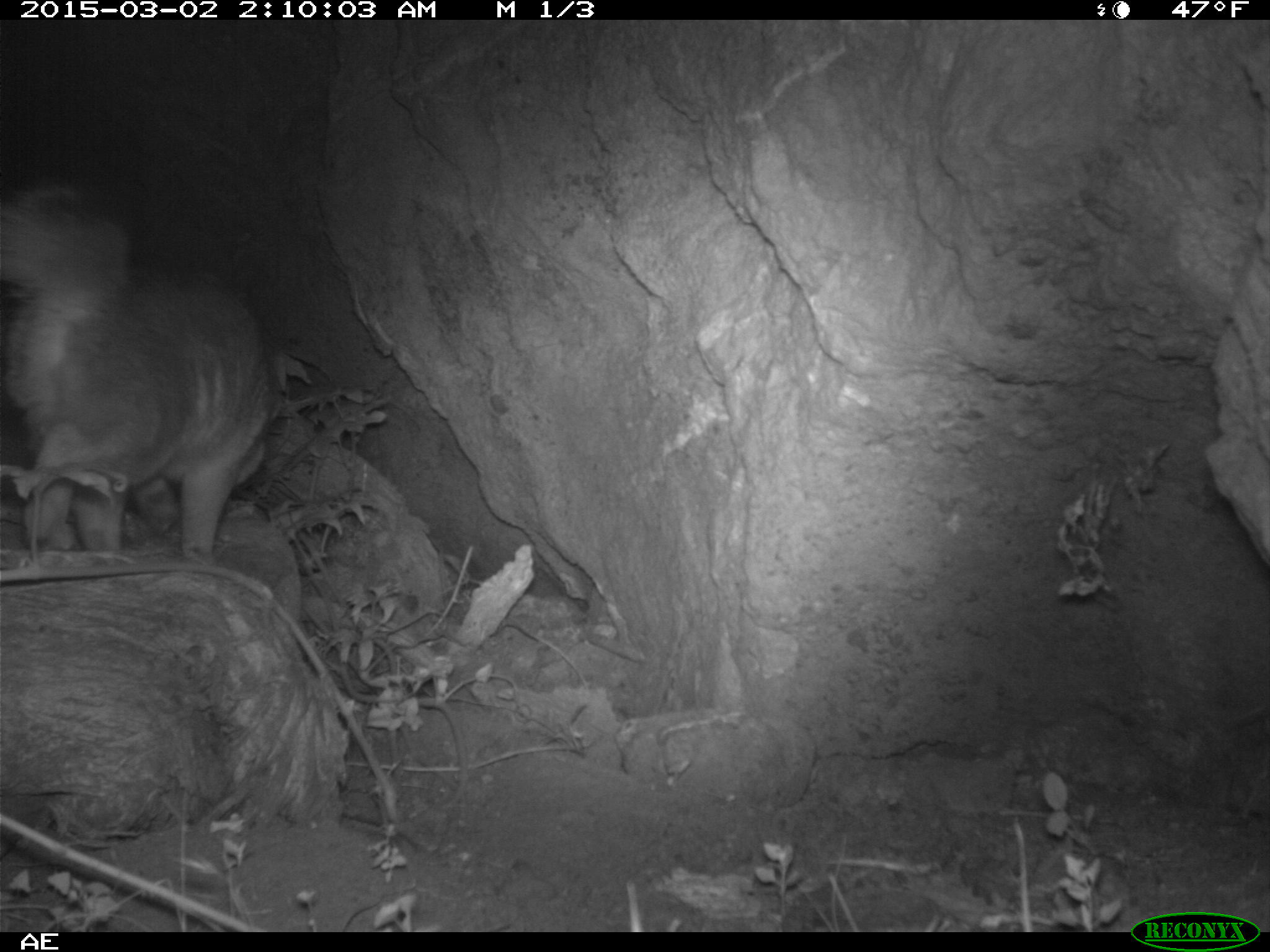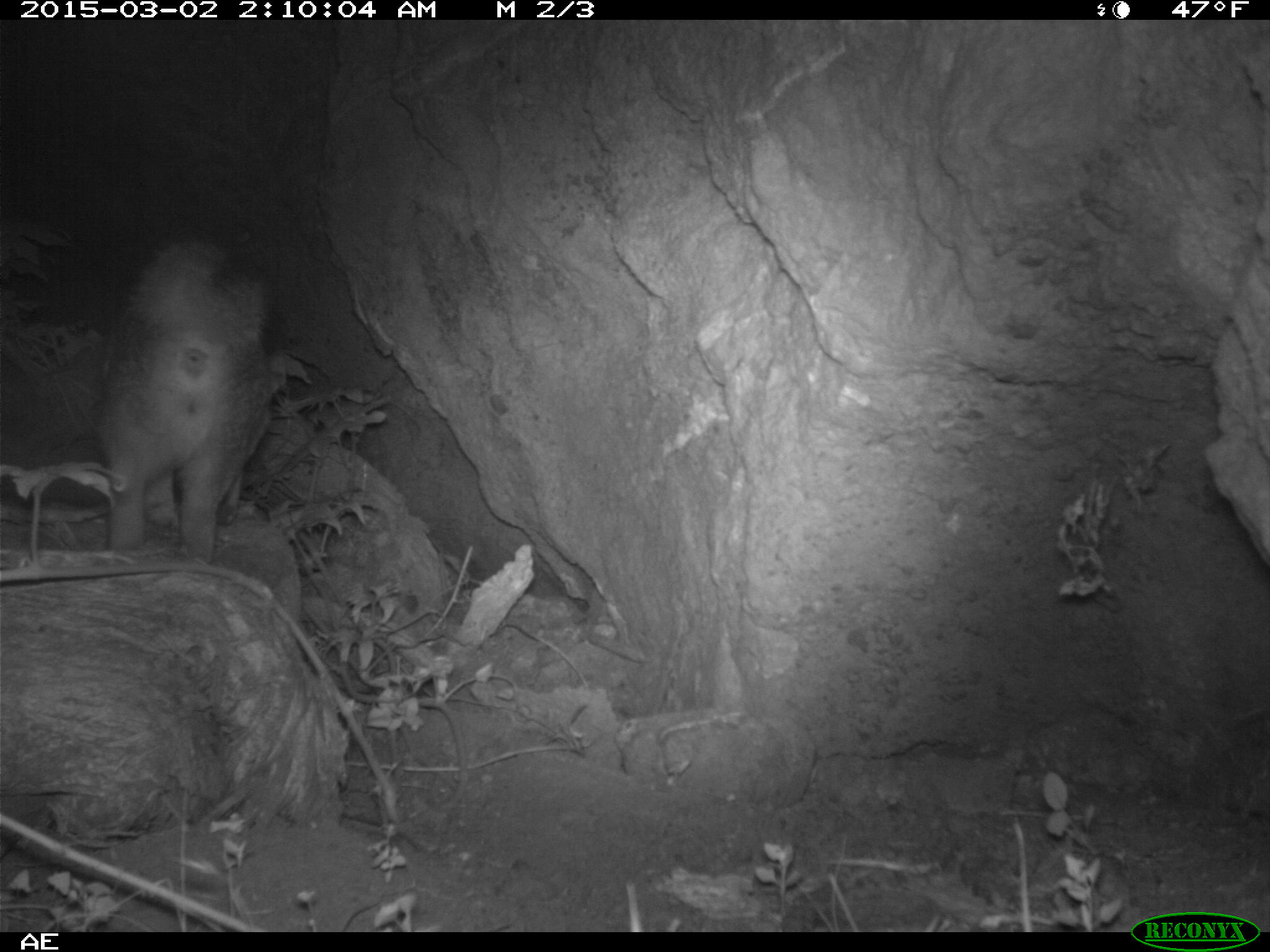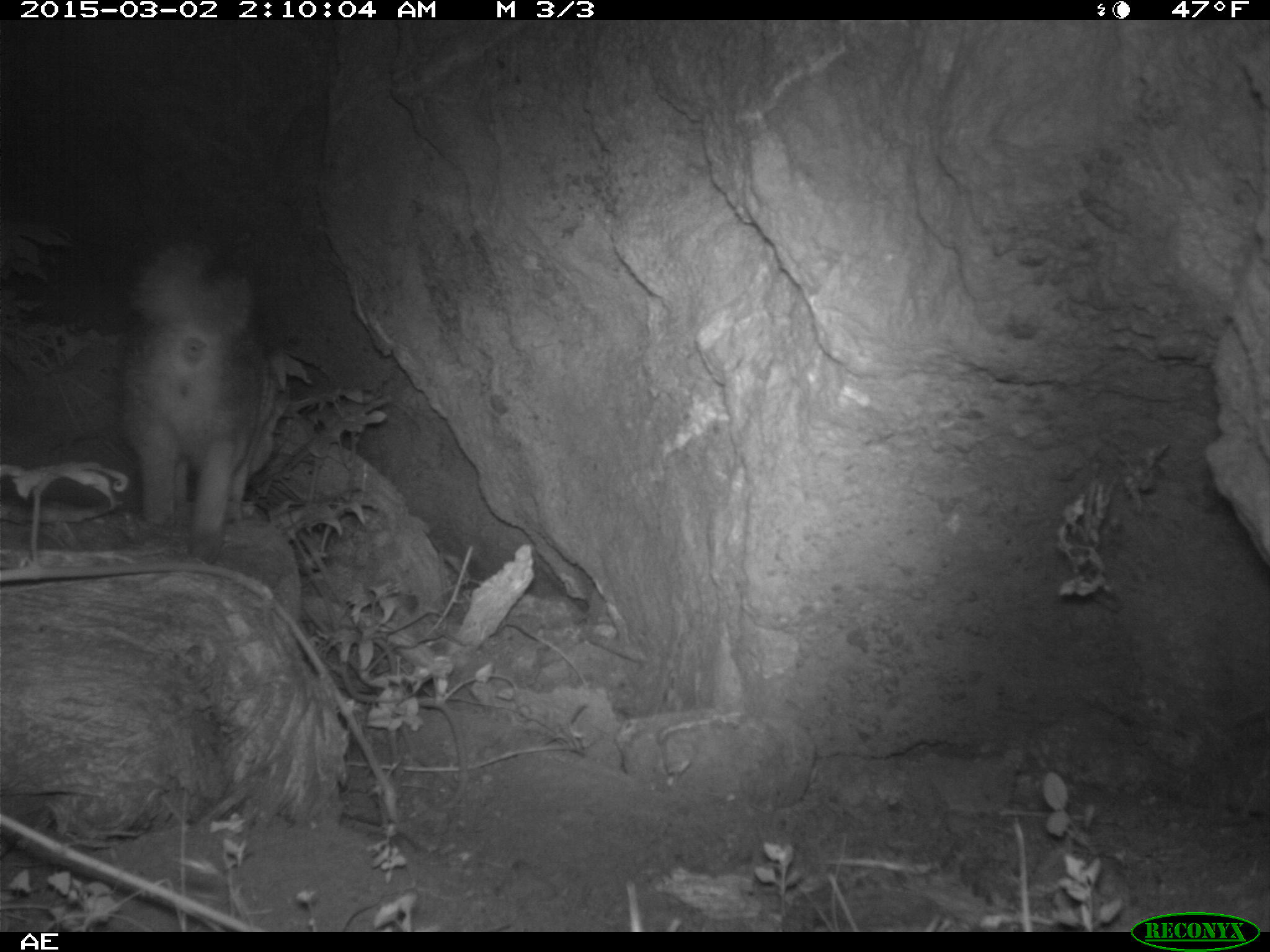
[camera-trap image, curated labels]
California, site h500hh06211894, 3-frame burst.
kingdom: Animalia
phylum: Chordata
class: Mammalia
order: Carnivora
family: Canidae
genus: Urocyon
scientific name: Urocyon littoralis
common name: island fox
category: fox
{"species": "fox (island fox) (Urocyon littoralis)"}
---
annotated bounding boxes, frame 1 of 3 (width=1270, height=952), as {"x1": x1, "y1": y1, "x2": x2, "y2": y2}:
fox: {"x1": 0, "y1": 184, "x2": 284, "y2": 562}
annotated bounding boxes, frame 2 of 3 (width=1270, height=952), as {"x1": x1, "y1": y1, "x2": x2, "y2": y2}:
fox: {"x1": 99, "y1": 236, "x2": 277, "y2": 562}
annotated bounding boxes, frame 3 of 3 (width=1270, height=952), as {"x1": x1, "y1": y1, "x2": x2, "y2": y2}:
fox: {"x1": 116, "y1": 234, "x2": 283, "y2": 565}